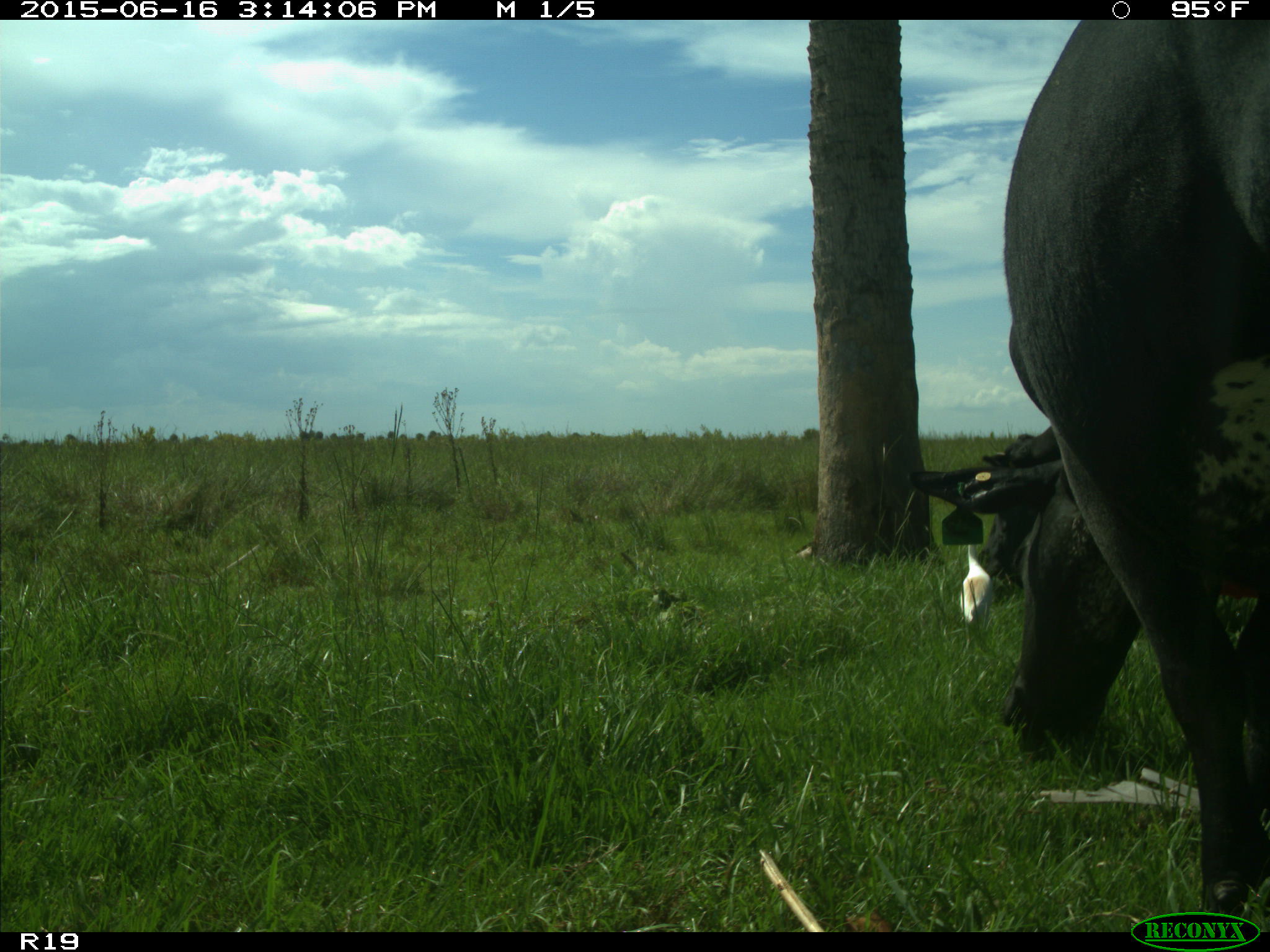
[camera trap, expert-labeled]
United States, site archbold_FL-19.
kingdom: Animalia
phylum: Chordata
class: Mammalia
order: Artiodactyla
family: Bovidae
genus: Bos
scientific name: Bos taurus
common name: domestic cow